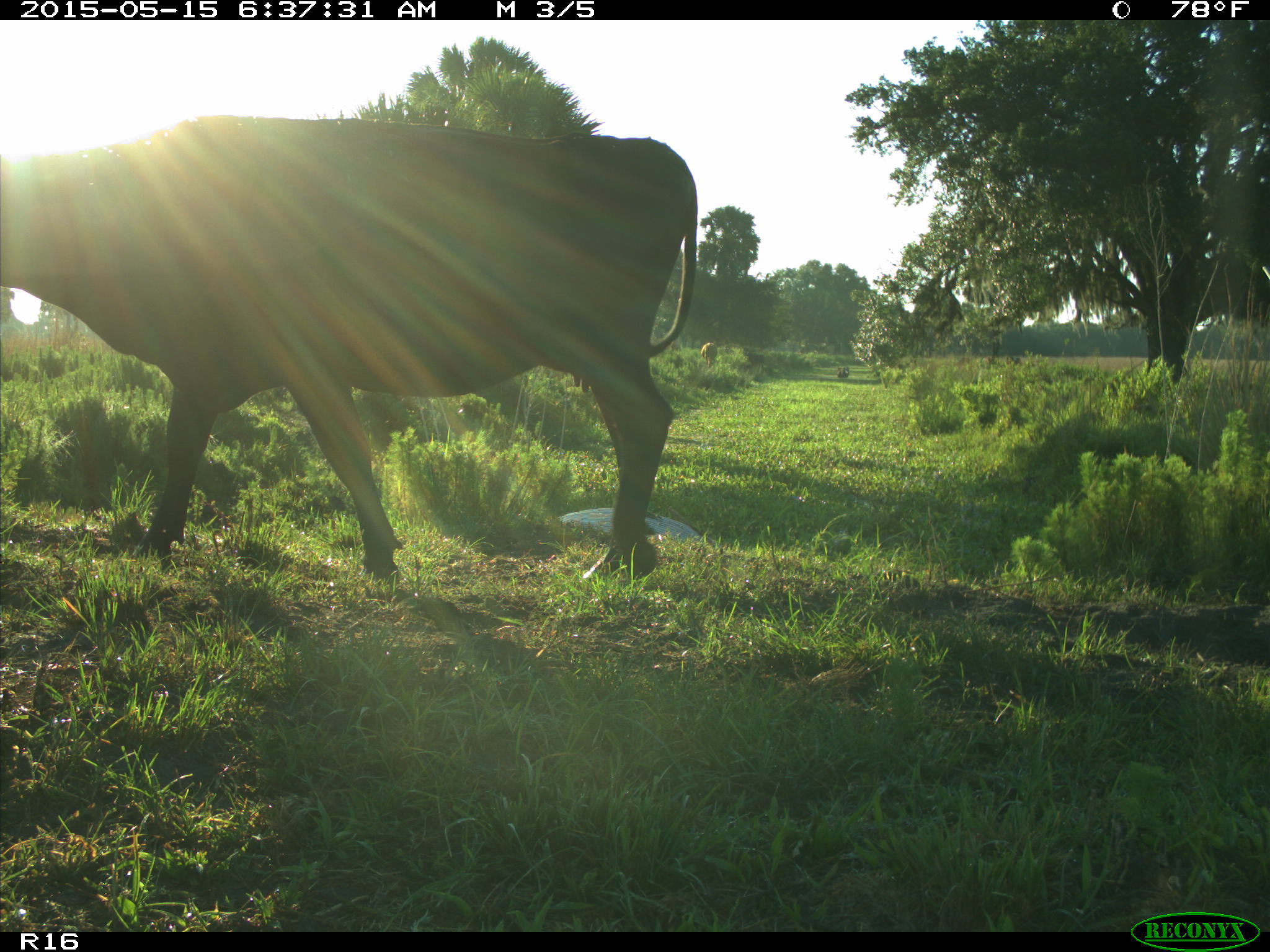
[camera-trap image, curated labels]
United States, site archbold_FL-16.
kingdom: Animalia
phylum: Chordata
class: Mammalia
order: Artiodactyla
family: Bovidae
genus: Bos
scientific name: Bos taurus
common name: domestic cow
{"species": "Bos taurus (domestic cow)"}